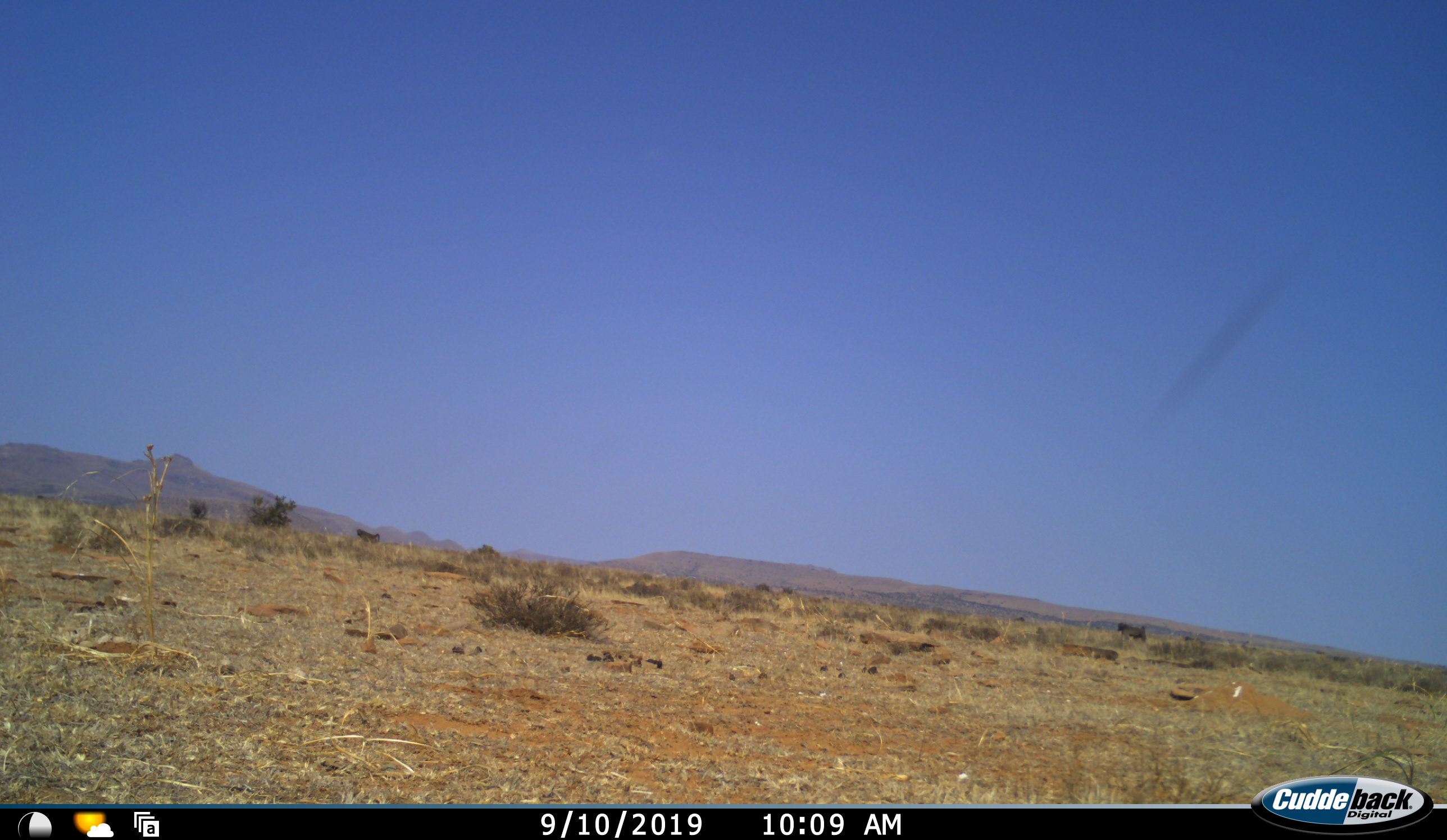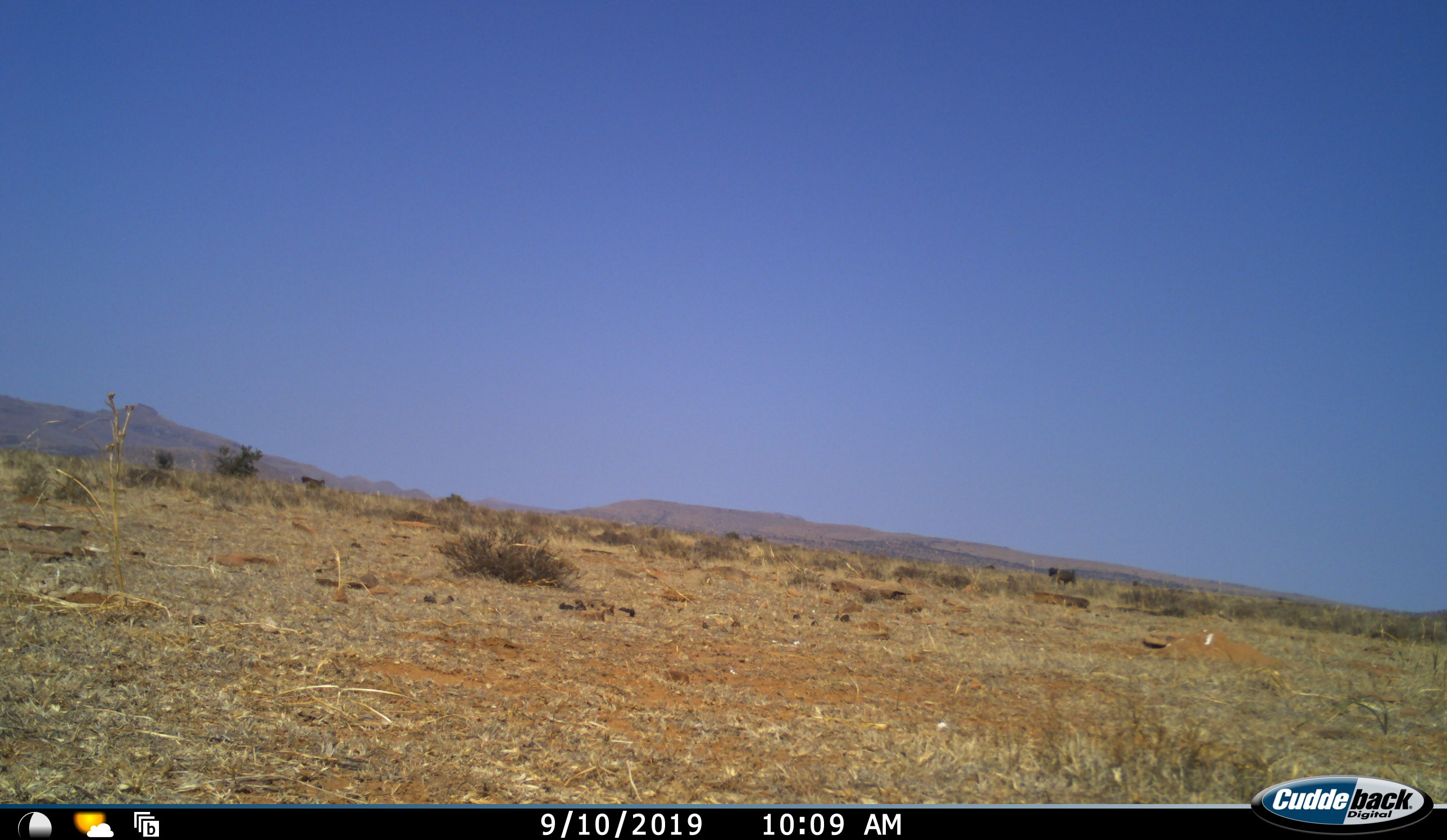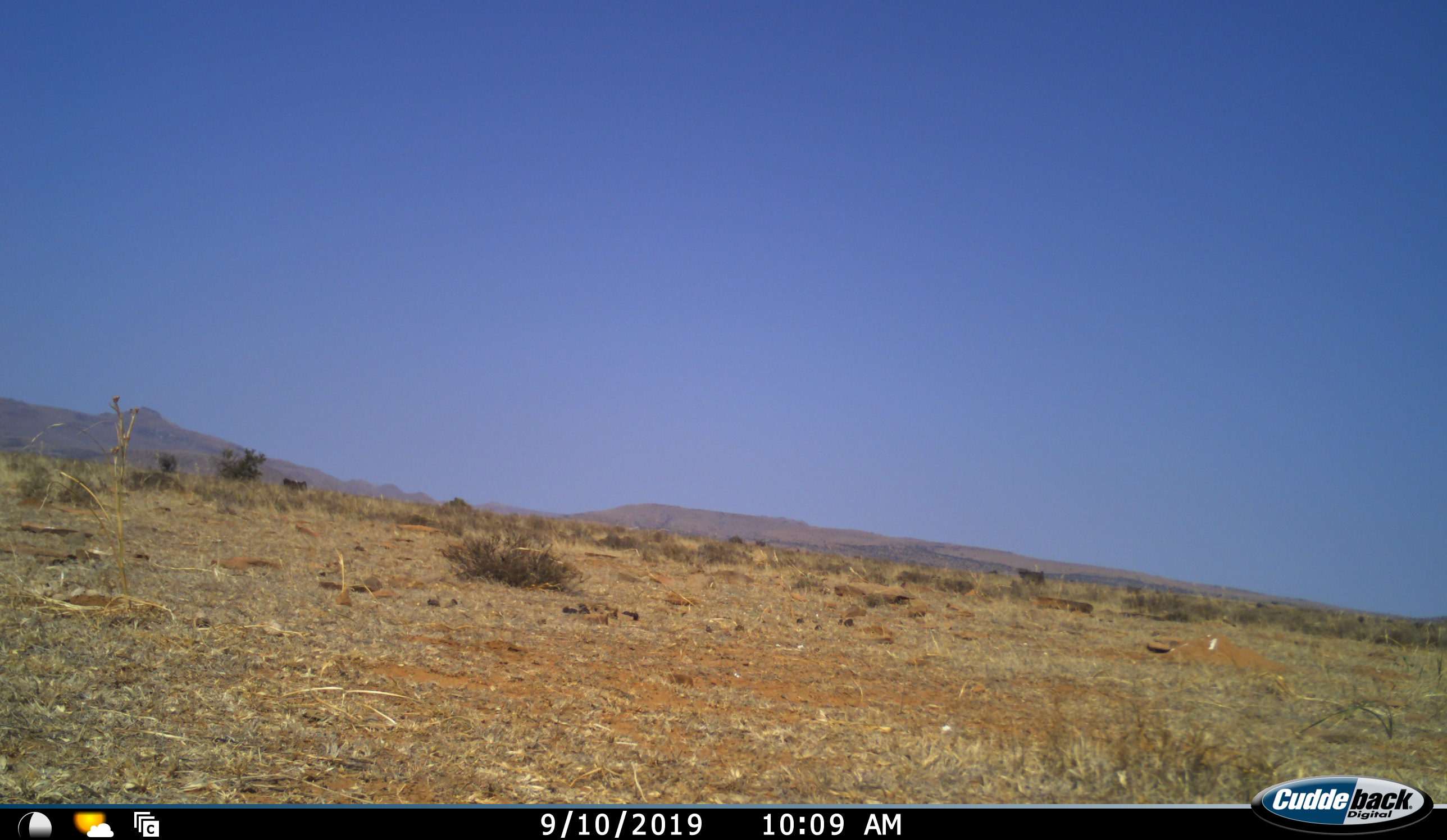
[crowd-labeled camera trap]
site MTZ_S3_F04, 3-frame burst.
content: unidentified animal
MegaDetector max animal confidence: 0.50